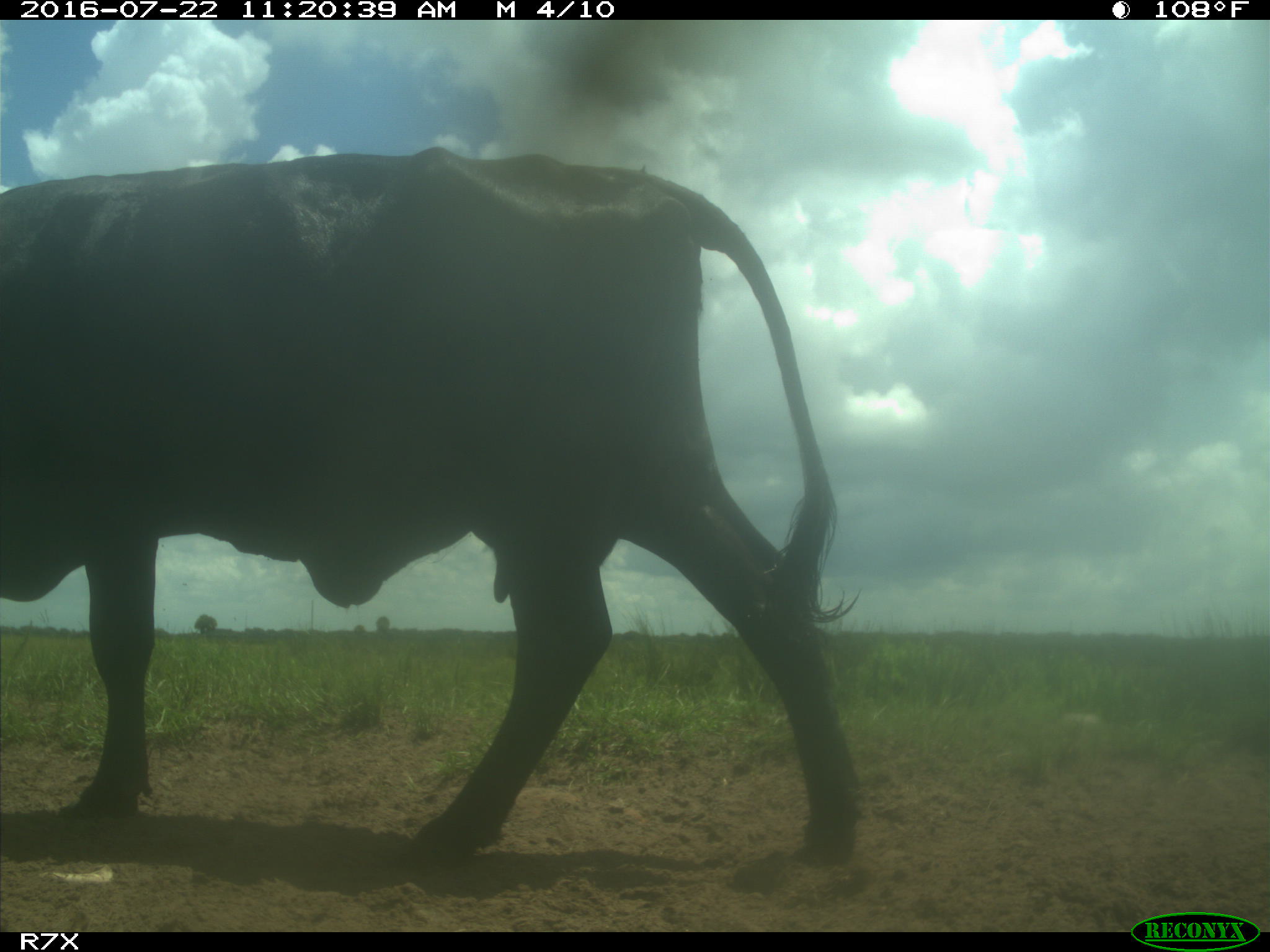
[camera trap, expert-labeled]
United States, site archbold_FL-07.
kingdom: Animalia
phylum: Chordata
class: Mammalia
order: Artiodactyla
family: Bovidae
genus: Bos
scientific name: Bos taurus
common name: domestic cow